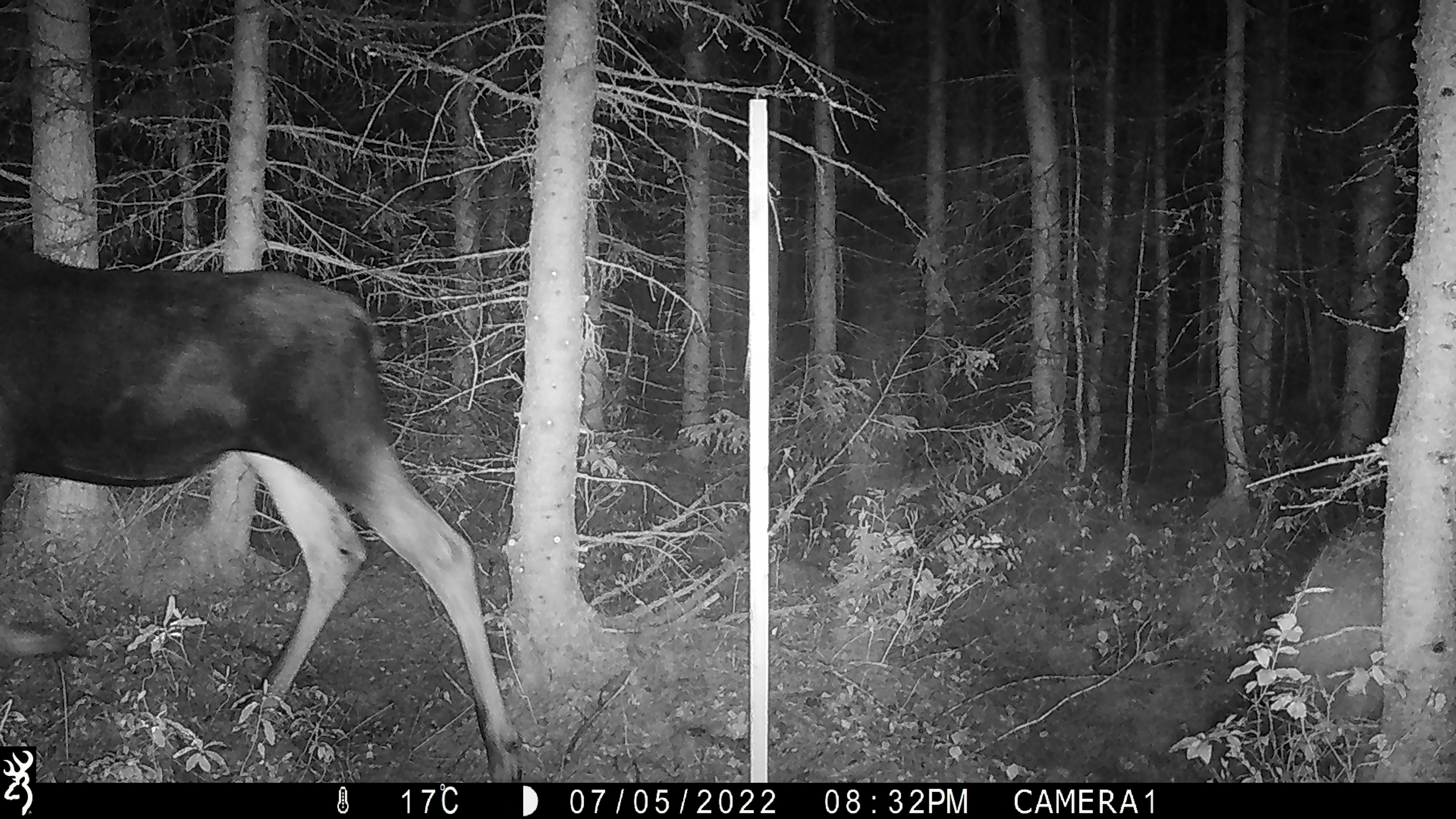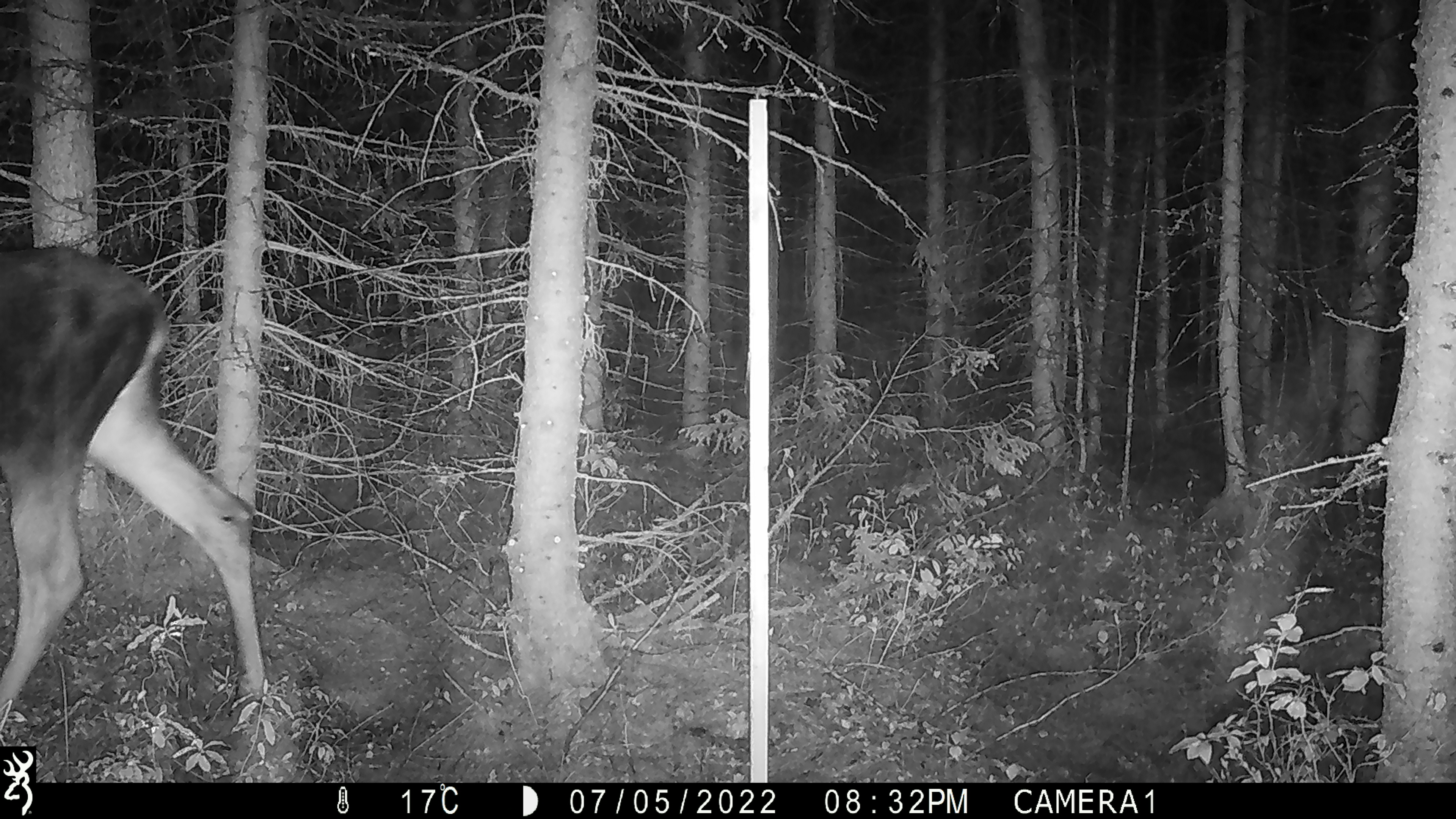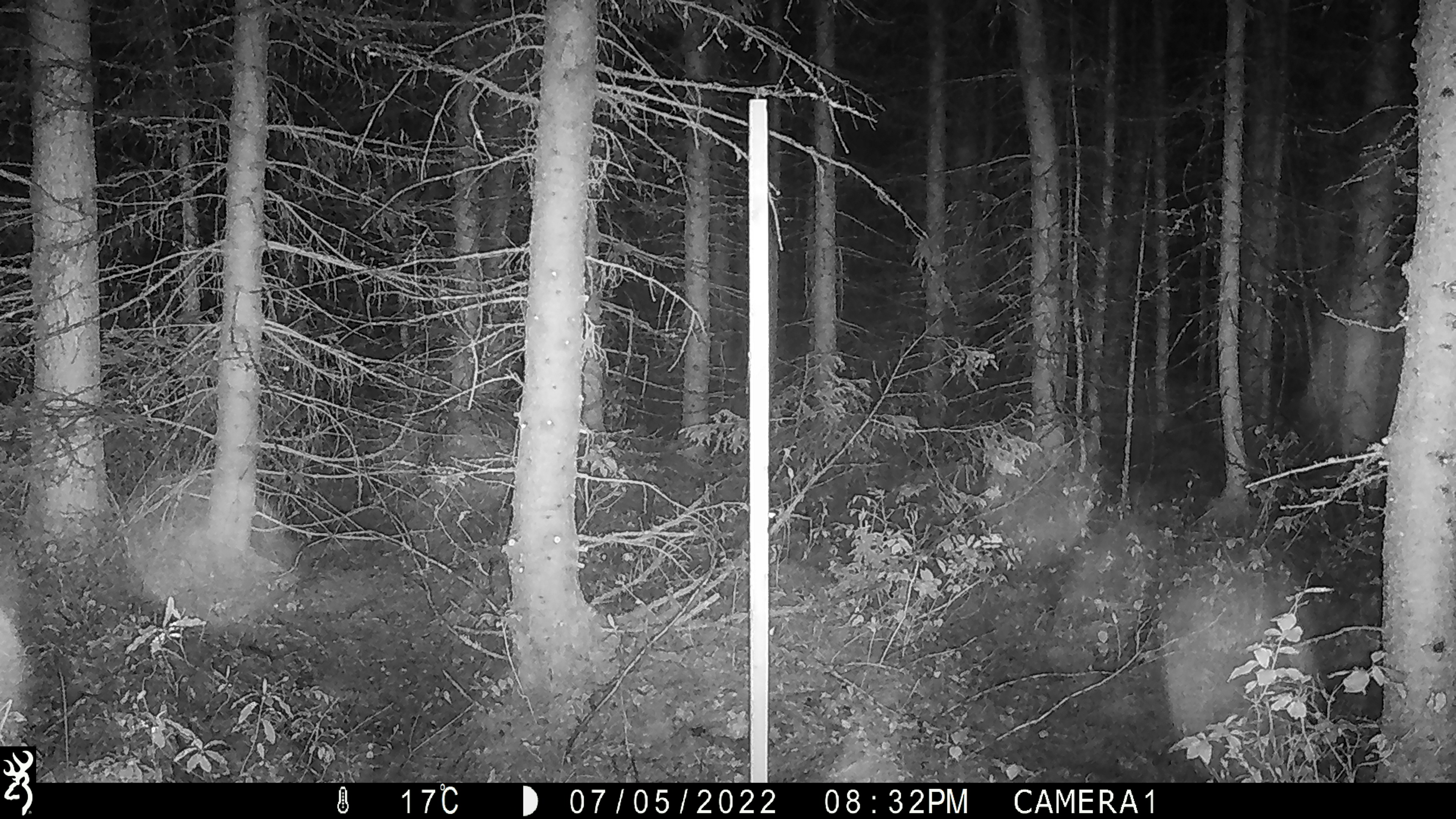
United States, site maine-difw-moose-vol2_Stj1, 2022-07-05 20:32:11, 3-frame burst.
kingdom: Animalia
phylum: Chordata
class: Mammalia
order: Artiodactyla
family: Cervidae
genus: Alces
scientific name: Alces alces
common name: moose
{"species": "moose (Alces alces)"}